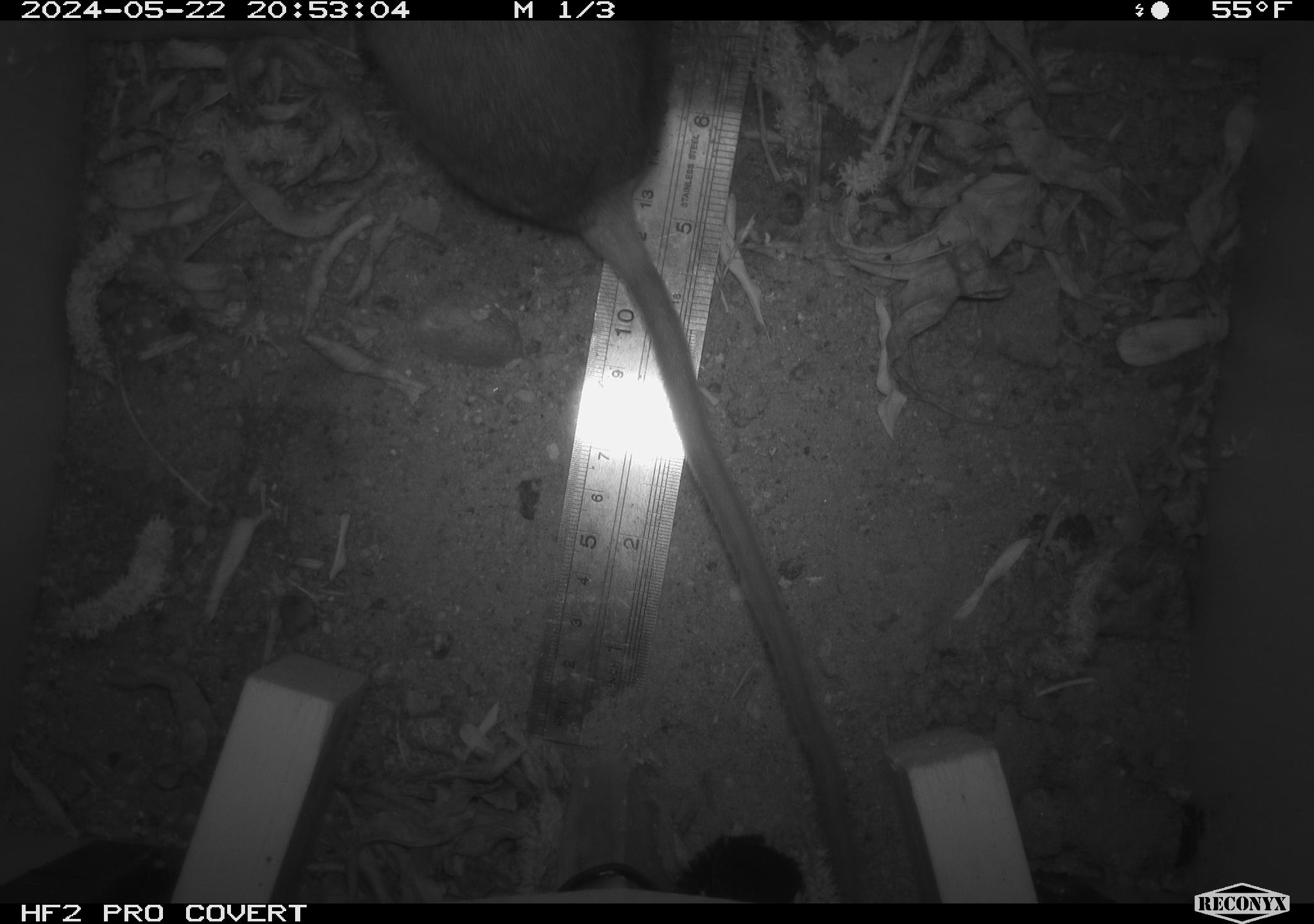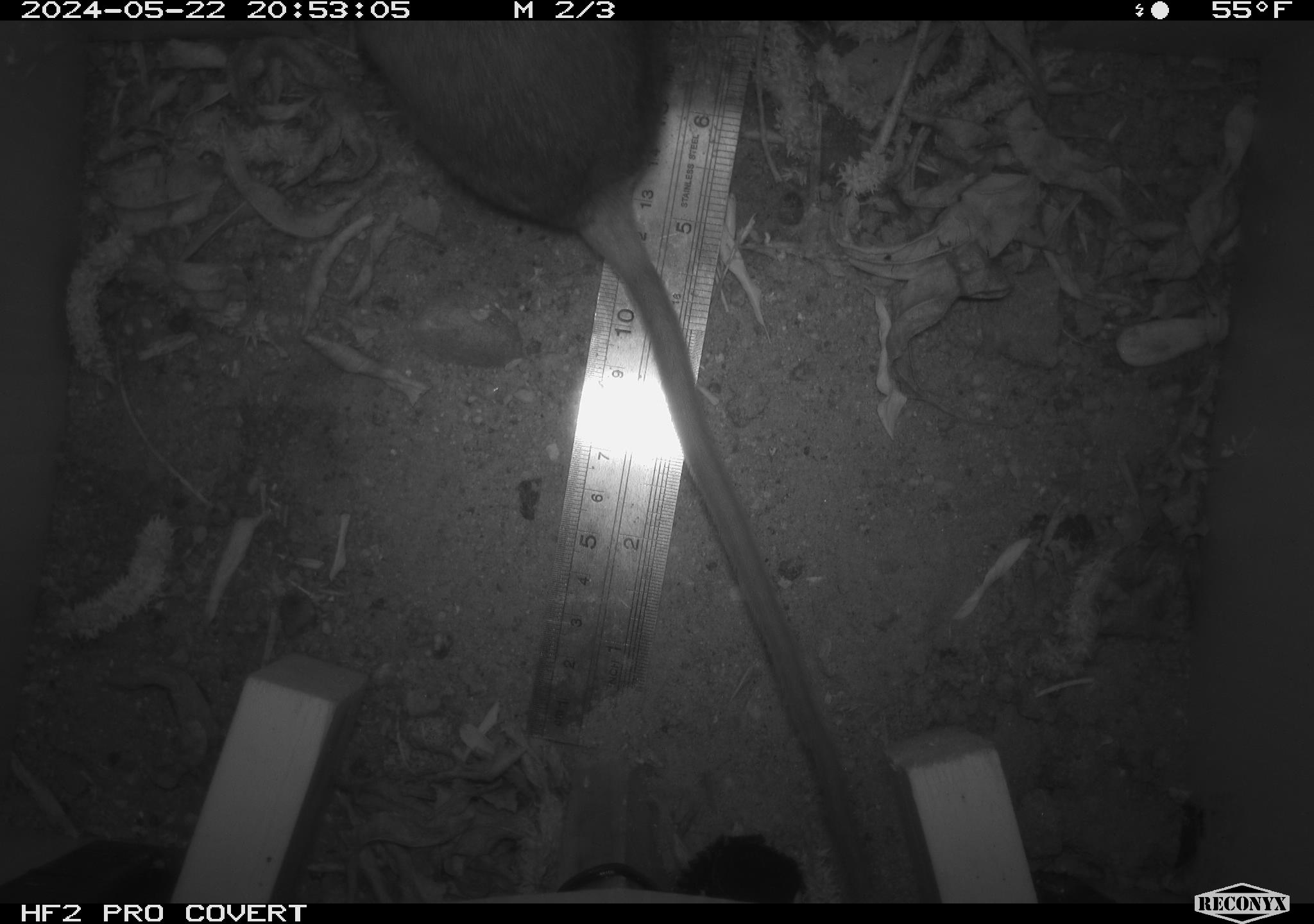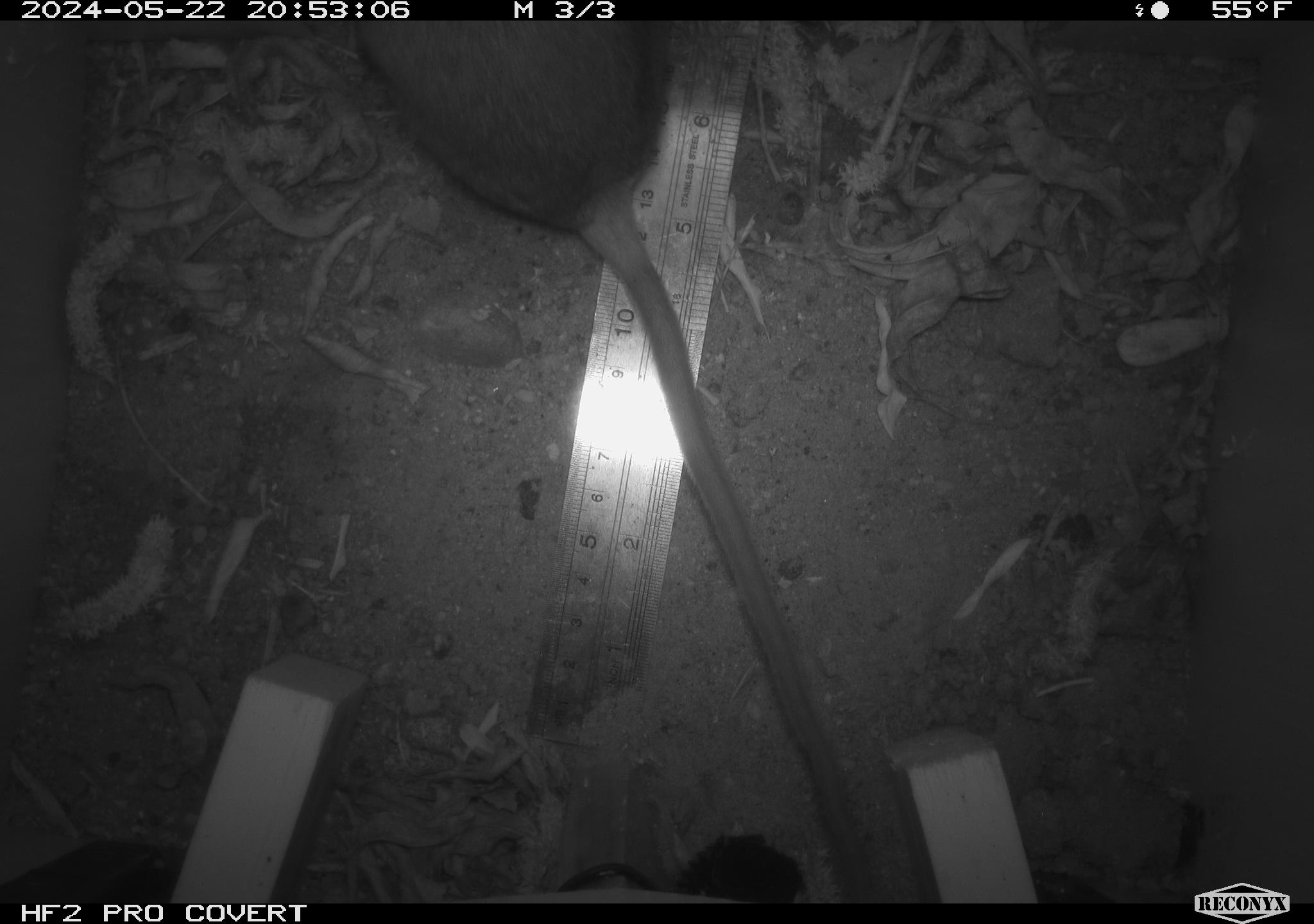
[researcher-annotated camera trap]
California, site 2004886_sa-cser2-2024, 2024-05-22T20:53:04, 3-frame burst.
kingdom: Animalia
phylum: Chordata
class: Mammalia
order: Rodentia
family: Muridae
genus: Rattus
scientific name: Rattus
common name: rat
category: rattus species